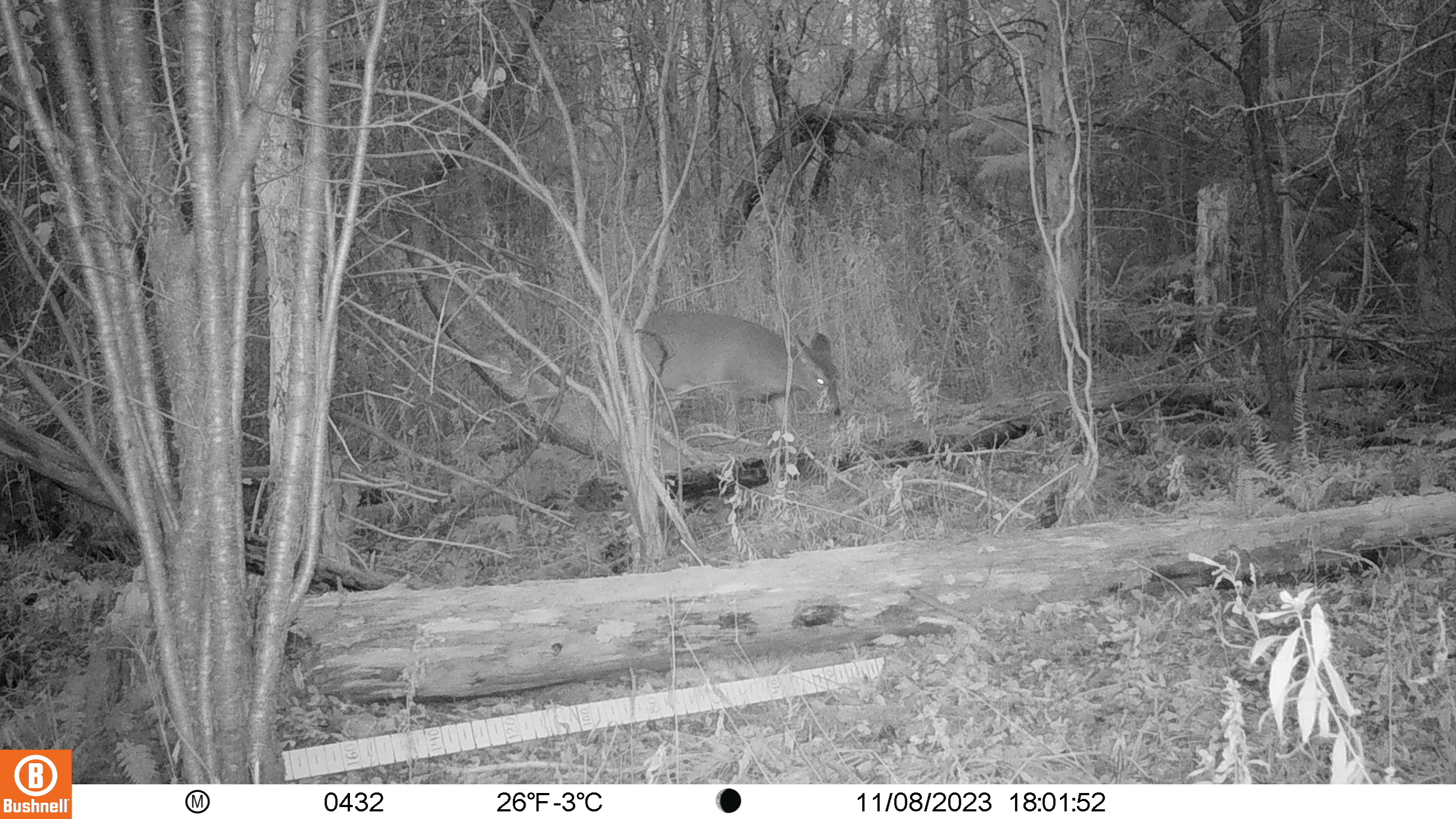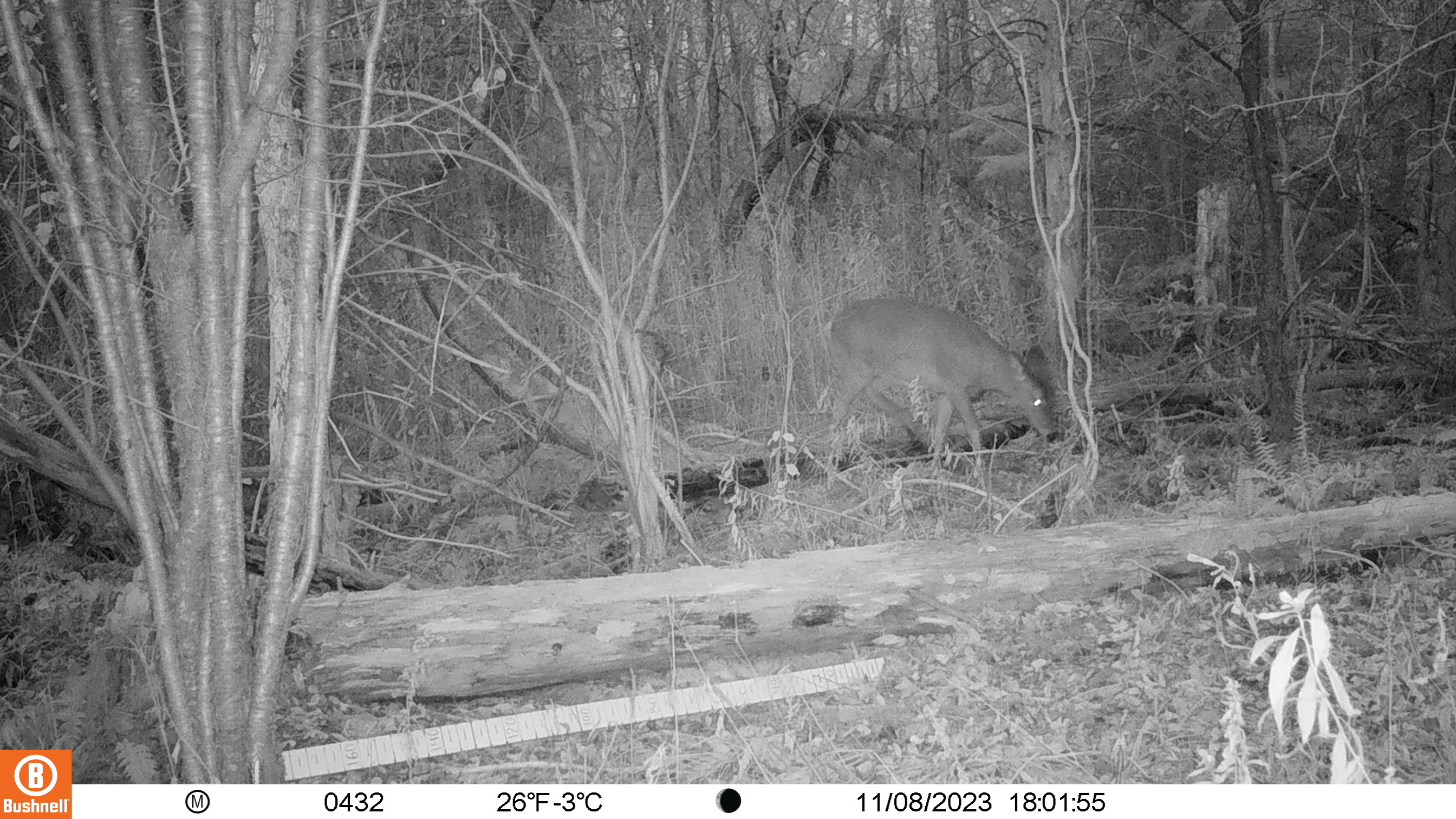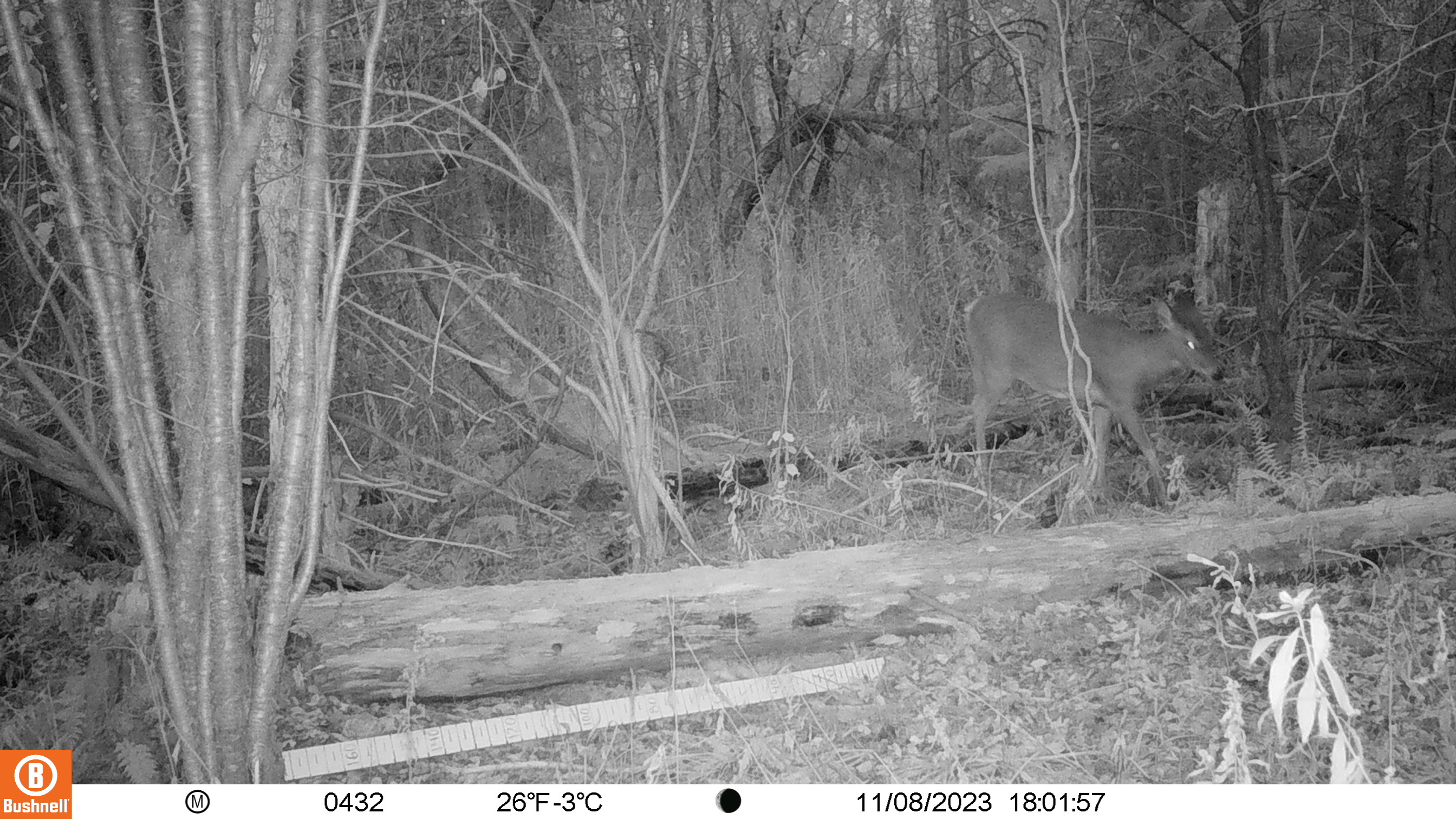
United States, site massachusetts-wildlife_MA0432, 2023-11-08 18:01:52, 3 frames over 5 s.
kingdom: Animalia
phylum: Chordata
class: Mammalia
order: Artiodactyla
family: Cervidae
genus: Odocoileus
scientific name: Odocoileus virginianus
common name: white-tailed deer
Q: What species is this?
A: White-tailed deer (Odocoileus virginianus).